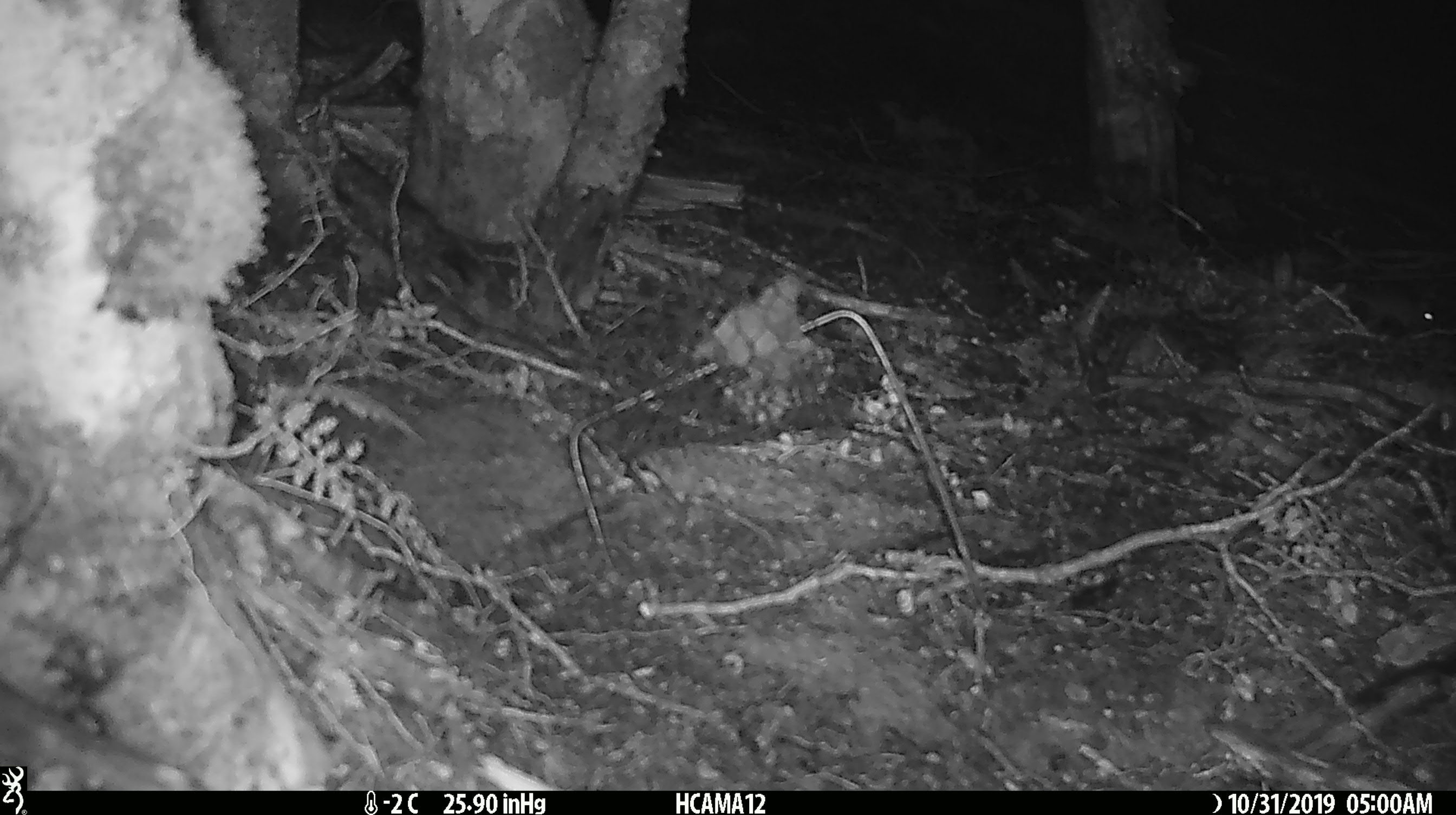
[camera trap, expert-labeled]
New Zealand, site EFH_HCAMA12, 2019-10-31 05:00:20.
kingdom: Animalia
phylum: Chordata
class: Mammalia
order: Rodentia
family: Muridae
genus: Mus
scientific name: Mus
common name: mouse